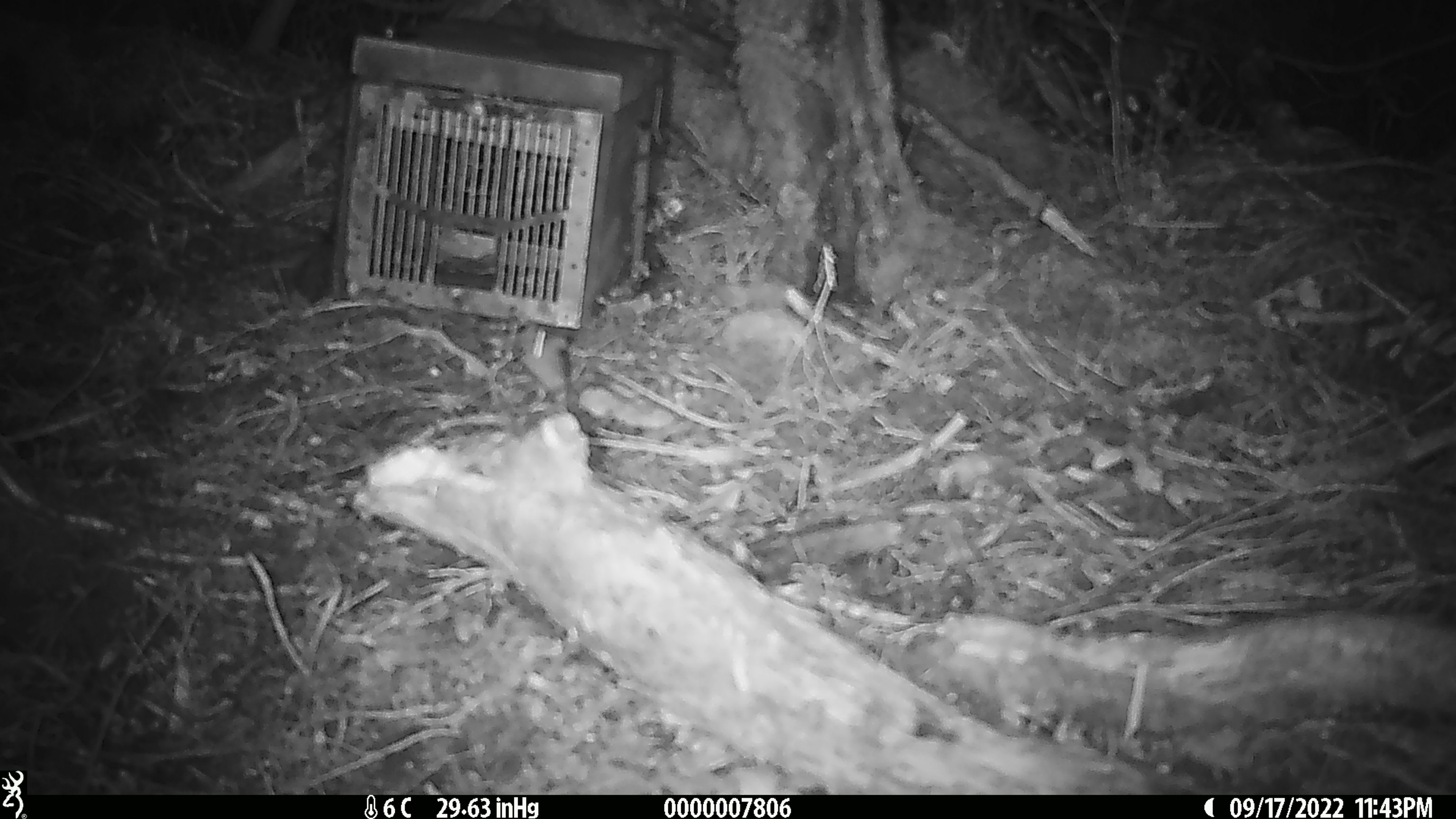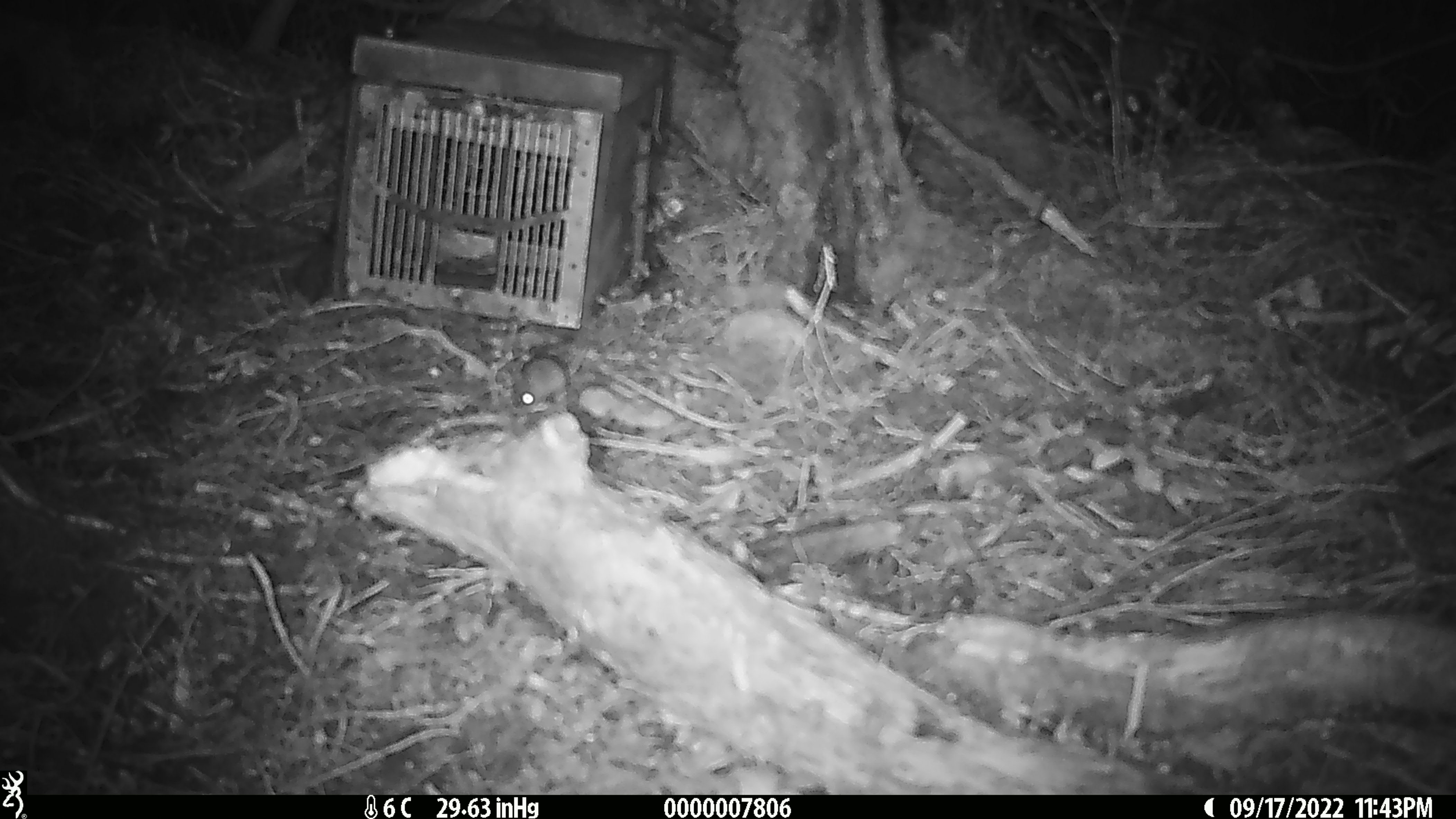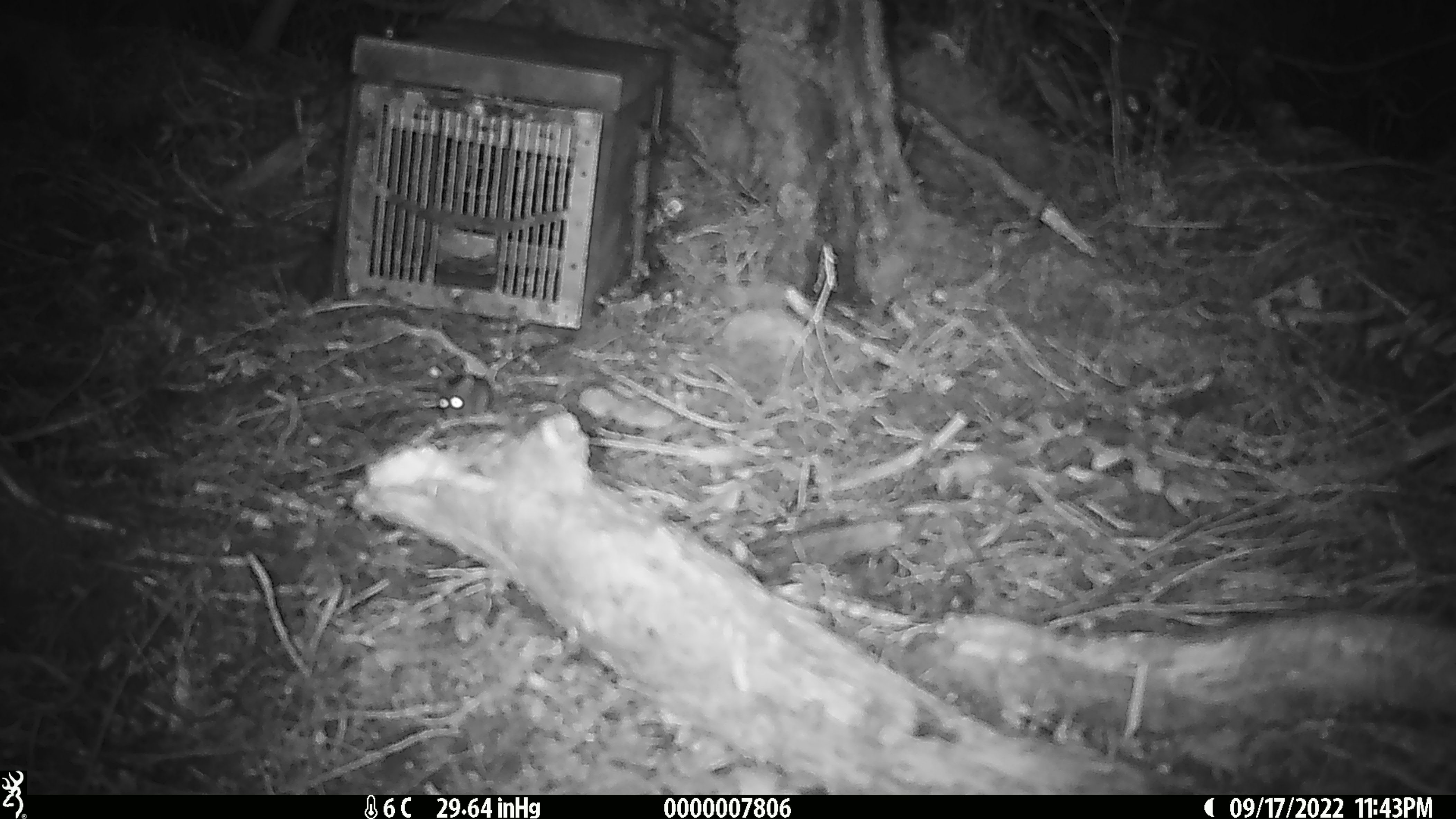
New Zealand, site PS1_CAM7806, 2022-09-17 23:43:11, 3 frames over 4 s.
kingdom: Animalia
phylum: Chordata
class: Mammalia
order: Rodentia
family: Muridae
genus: Mus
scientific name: Mus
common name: mouse